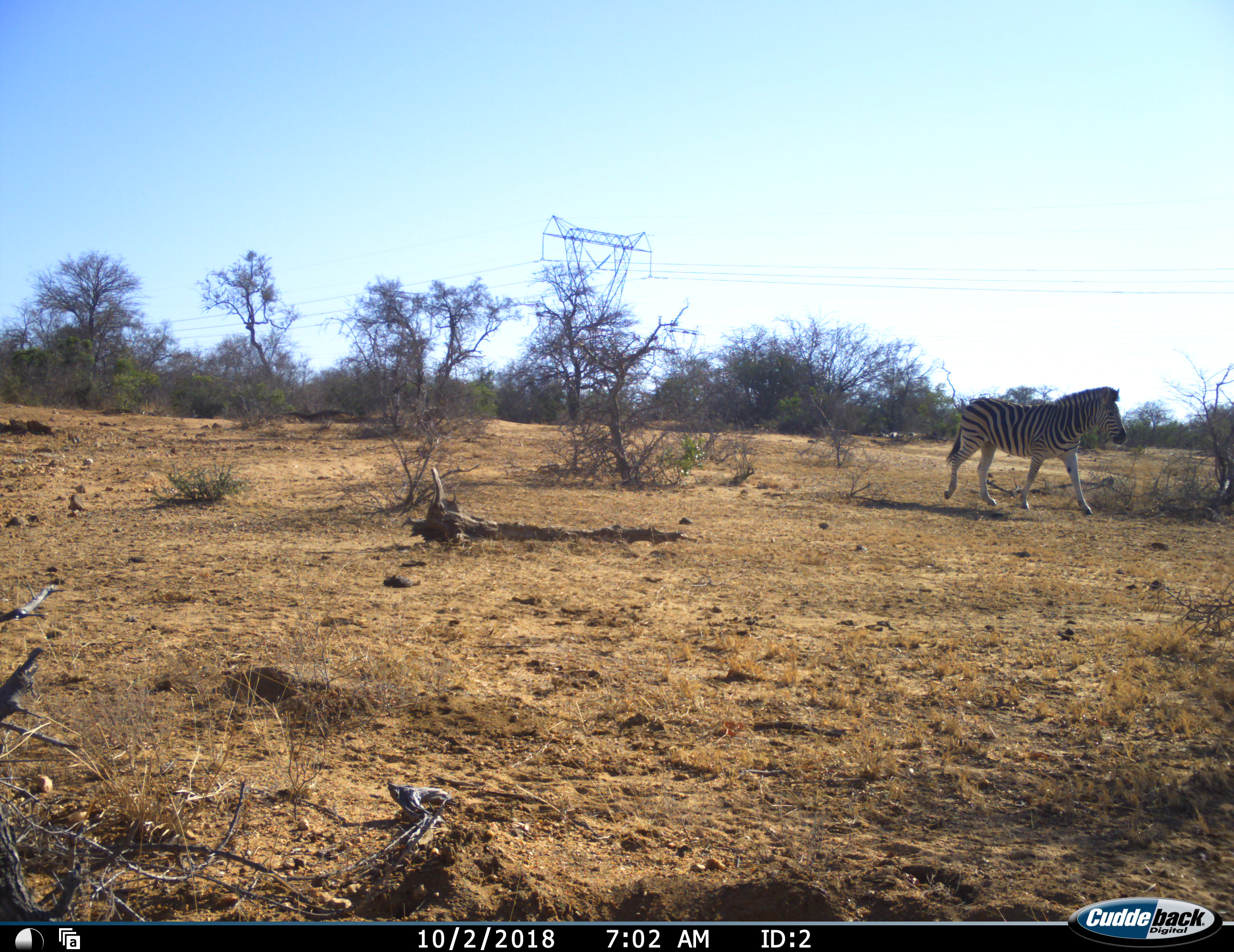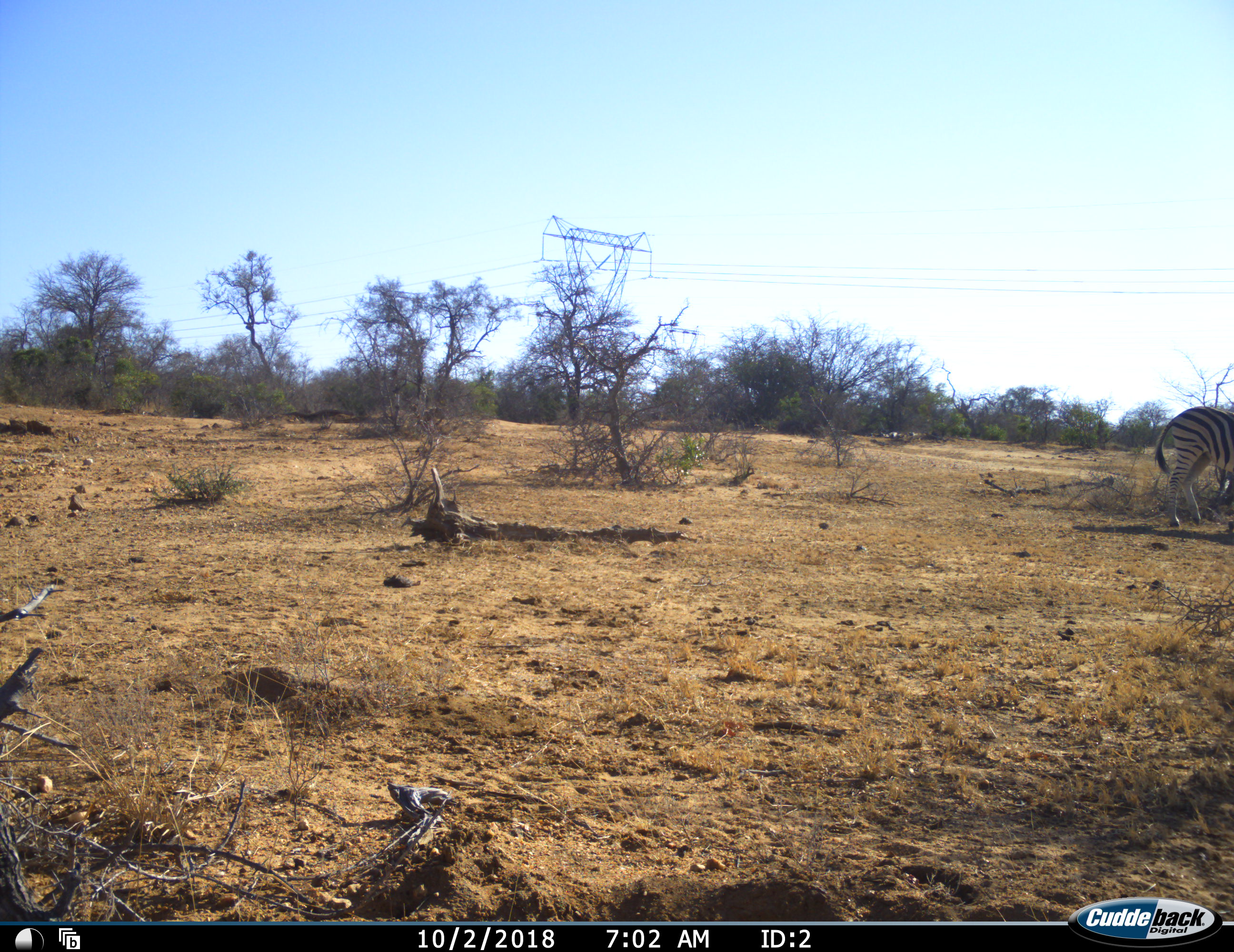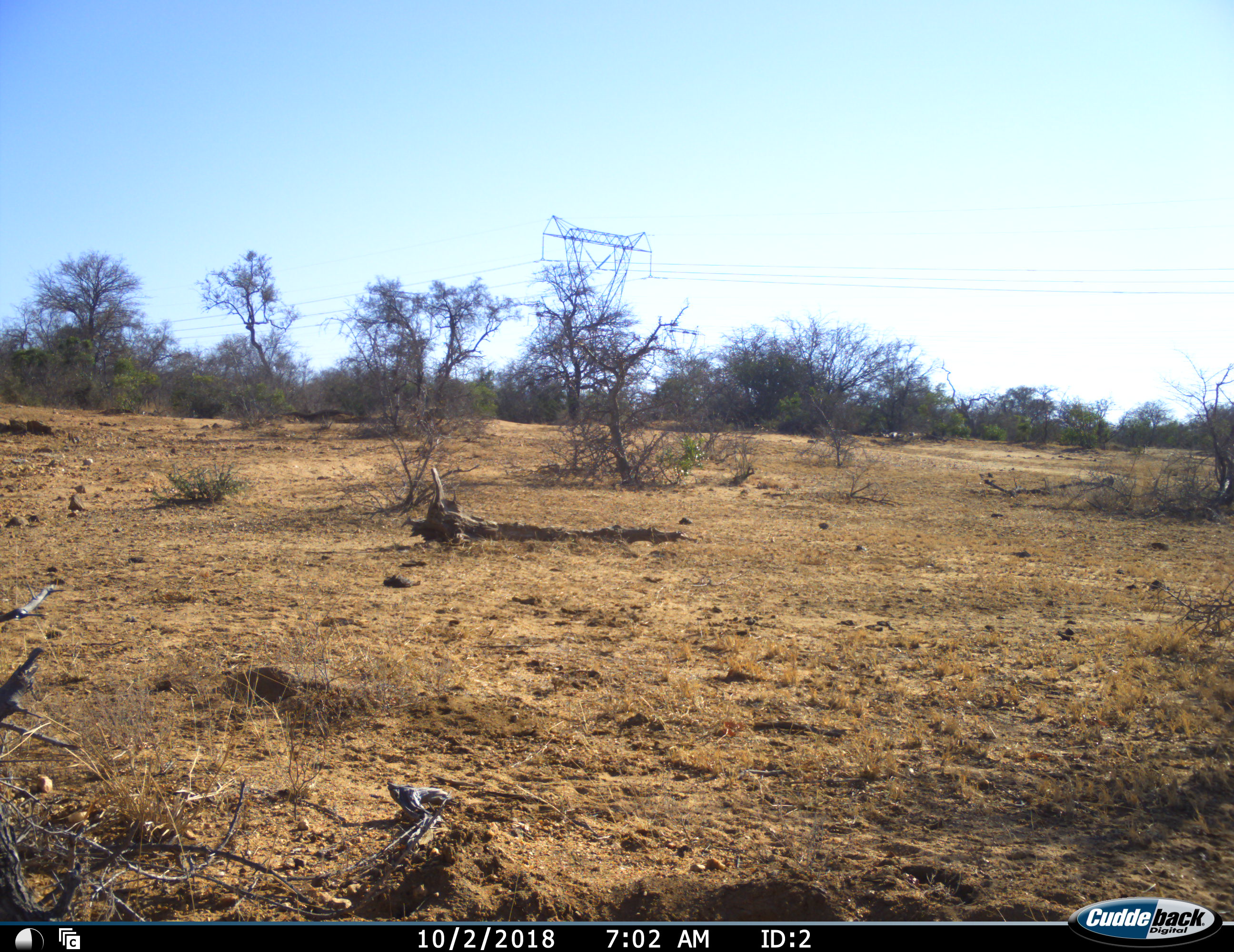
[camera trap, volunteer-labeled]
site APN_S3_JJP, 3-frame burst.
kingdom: Animalia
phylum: Chordata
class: Mammalia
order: Perissodactyla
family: Equidae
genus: Equus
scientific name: Equus quagga burchellii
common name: burchell's zebra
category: zebraburchells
Zebraburchells (burchell's zebra) (Equus quagga burchellii), count 1. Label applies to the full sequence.